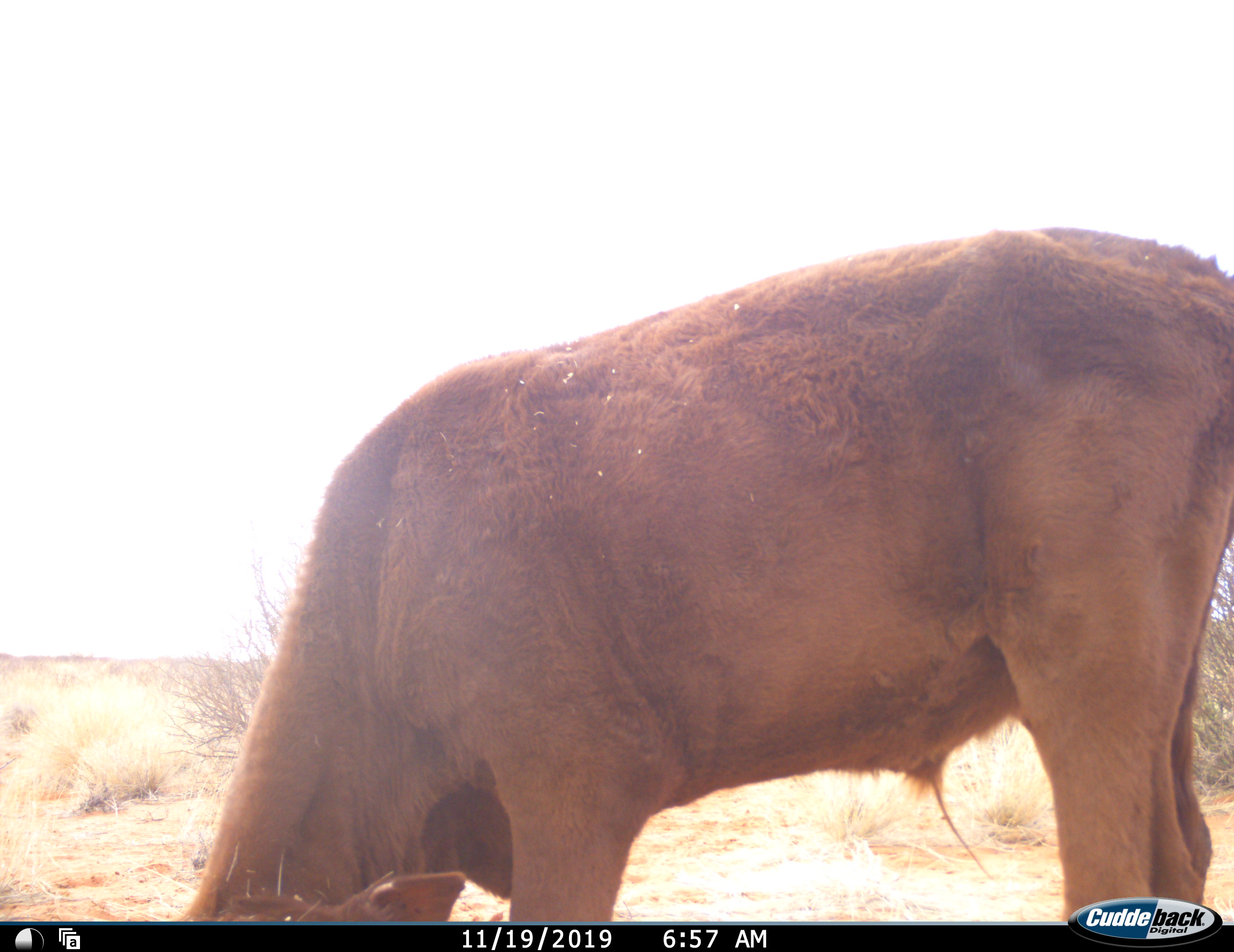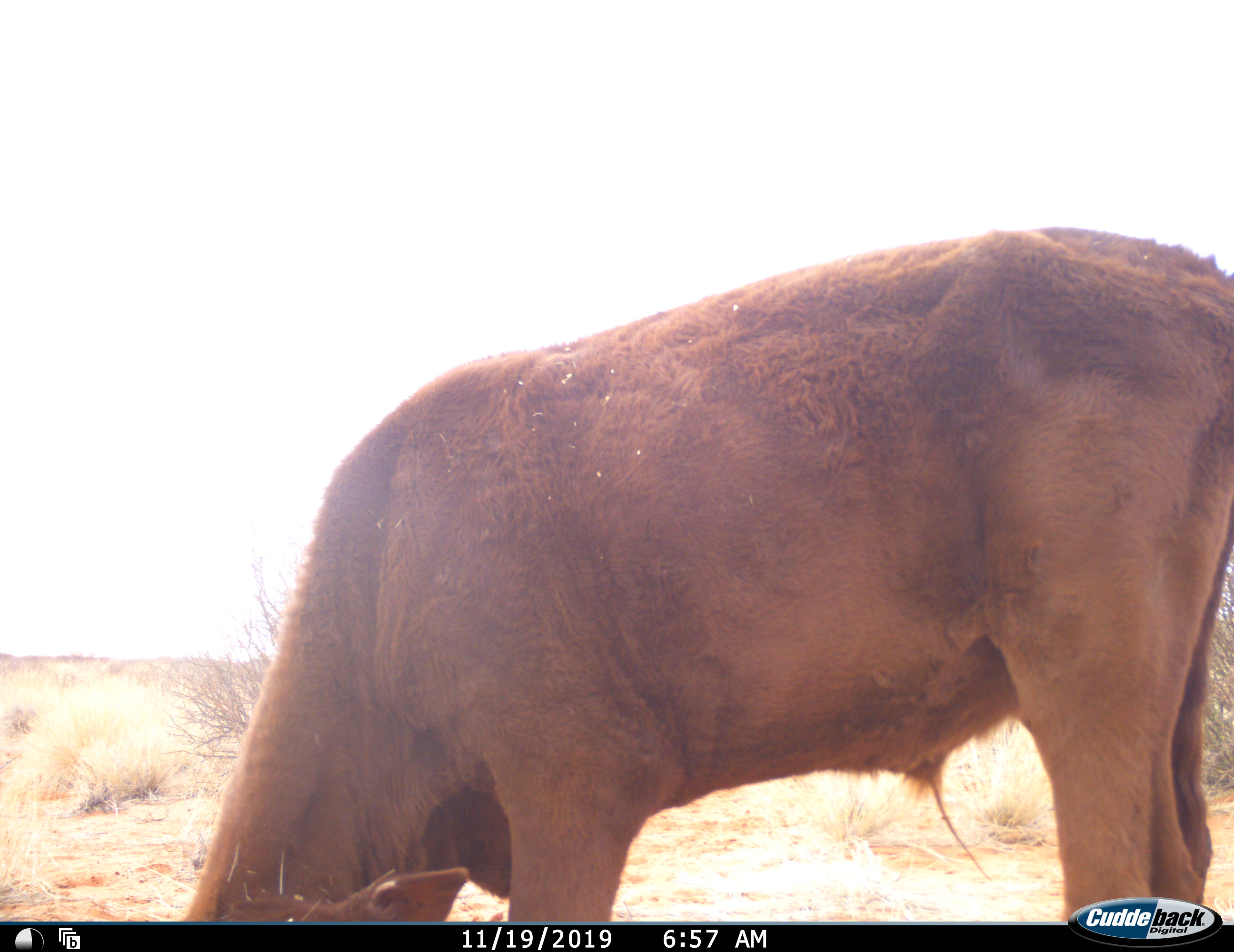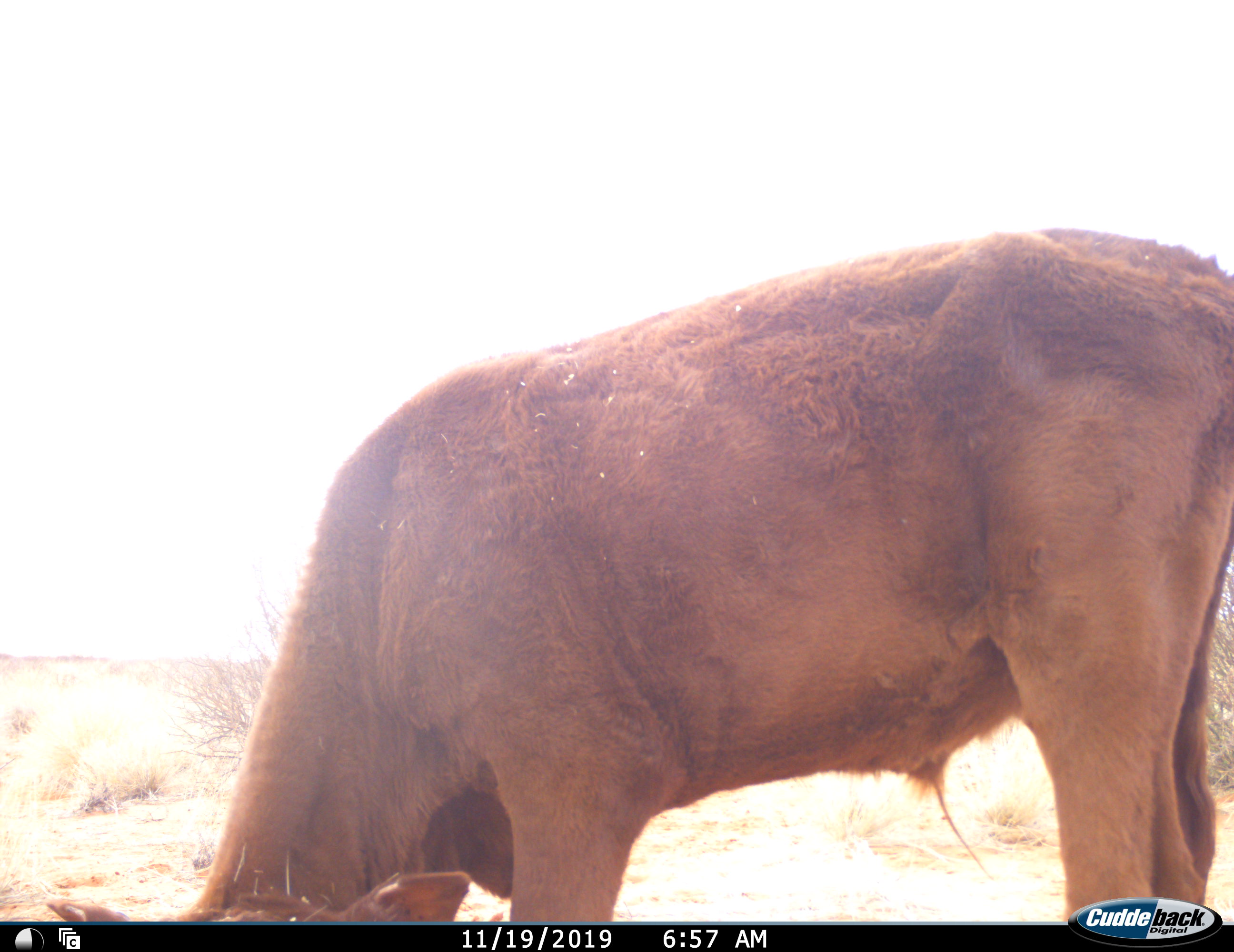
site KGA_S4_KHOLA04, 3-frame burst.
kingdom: Animalia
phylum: Chordata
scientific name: Vertebrata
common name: domestic animal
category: domesticanimal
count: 1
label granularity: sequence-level